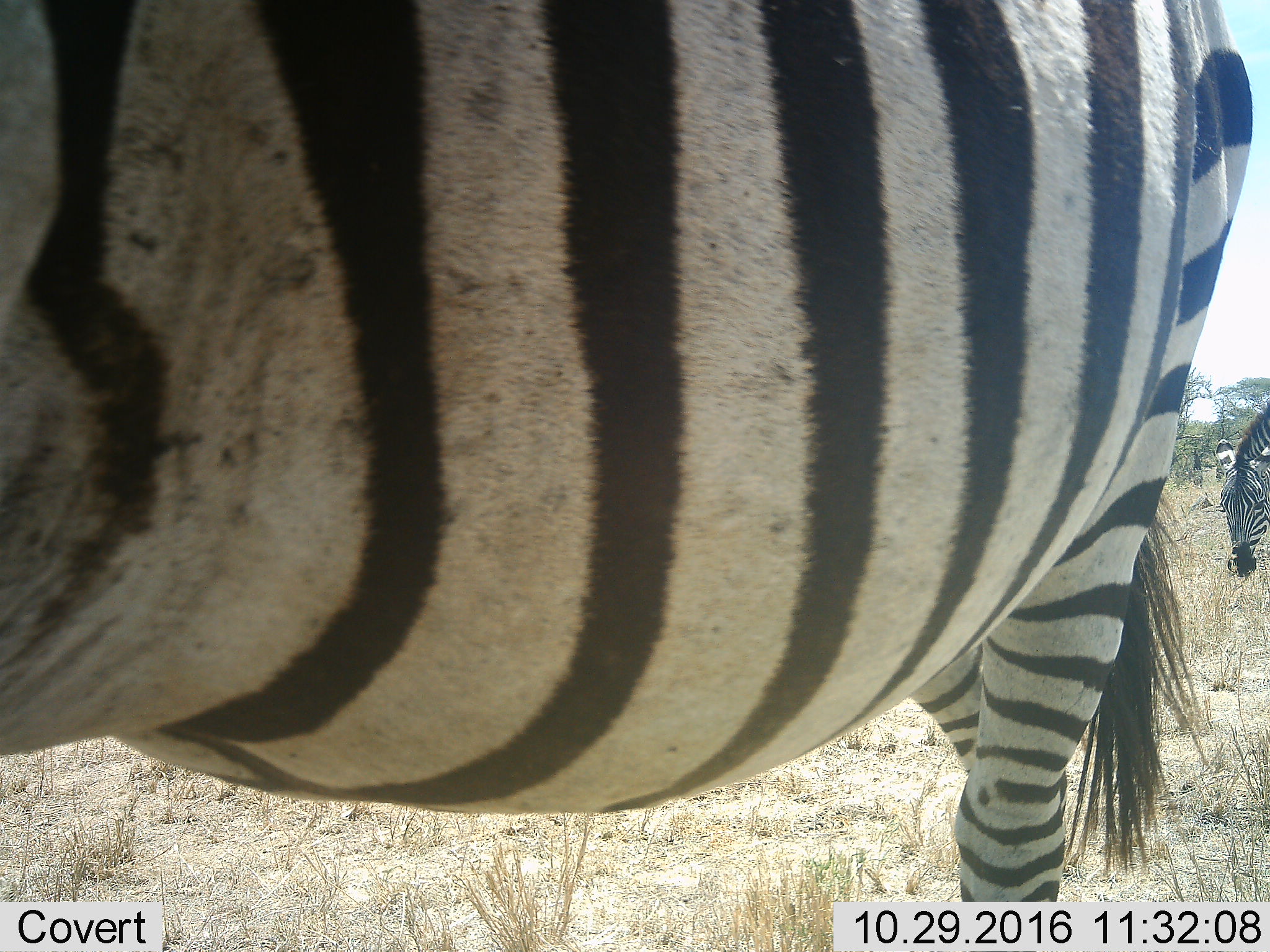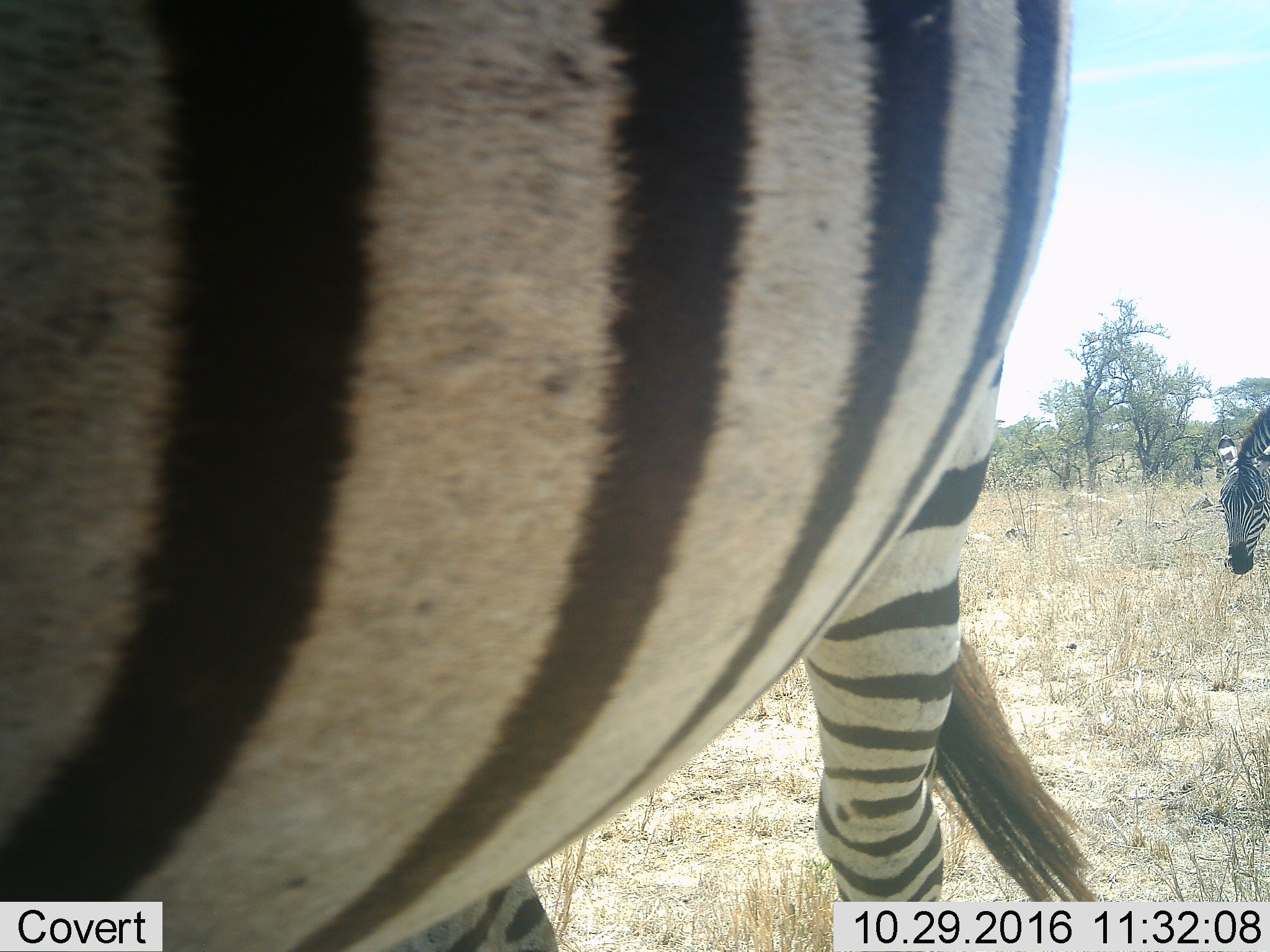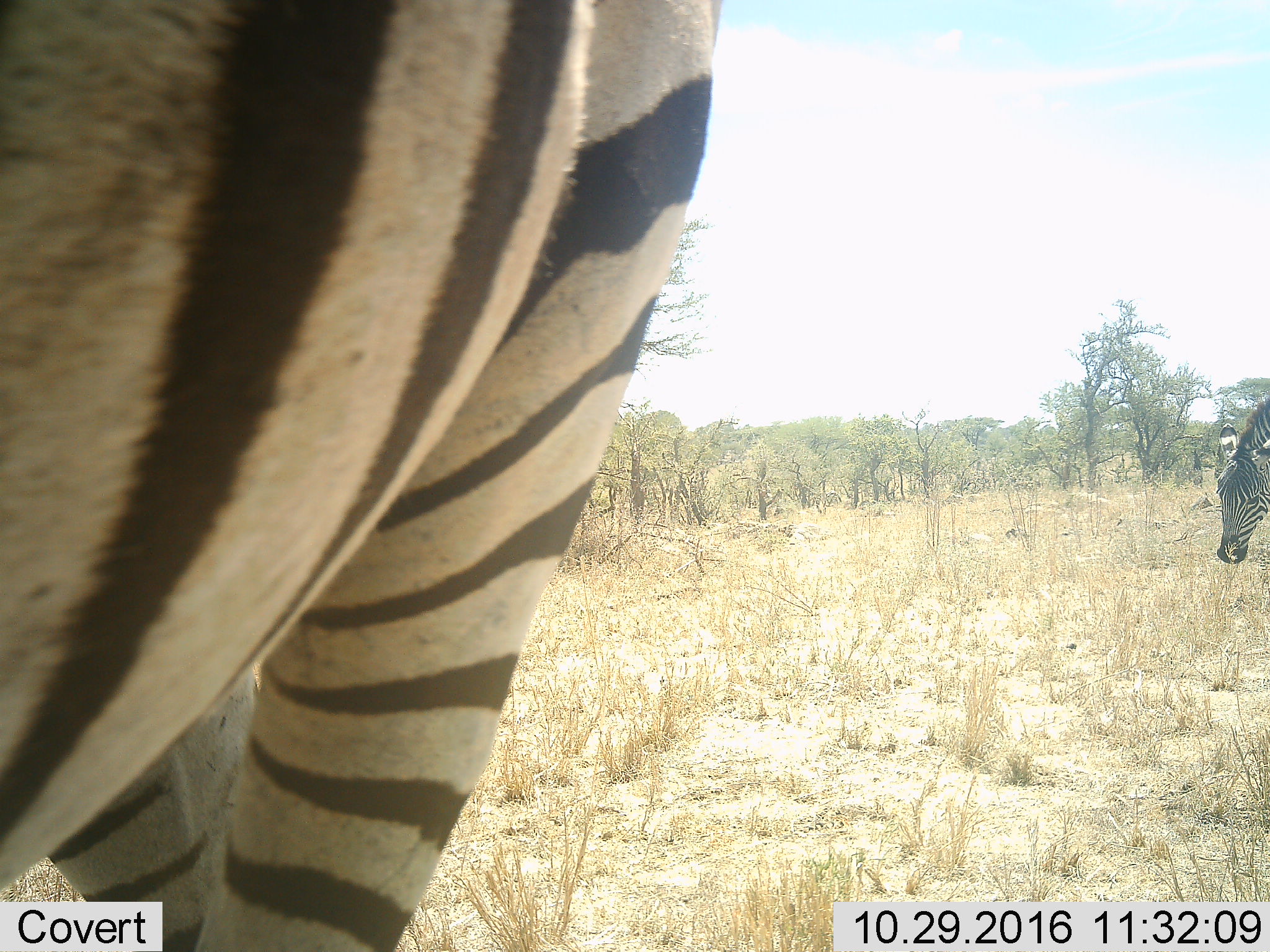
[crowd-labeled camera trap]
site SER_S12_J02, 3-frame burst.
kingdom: Animalia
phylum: Chordata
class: Mammalia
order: Perissodactyla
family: Equidae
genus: Equus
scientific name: Equus quagga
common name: plains zebra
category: zebraplains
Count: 2.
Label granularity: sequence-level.